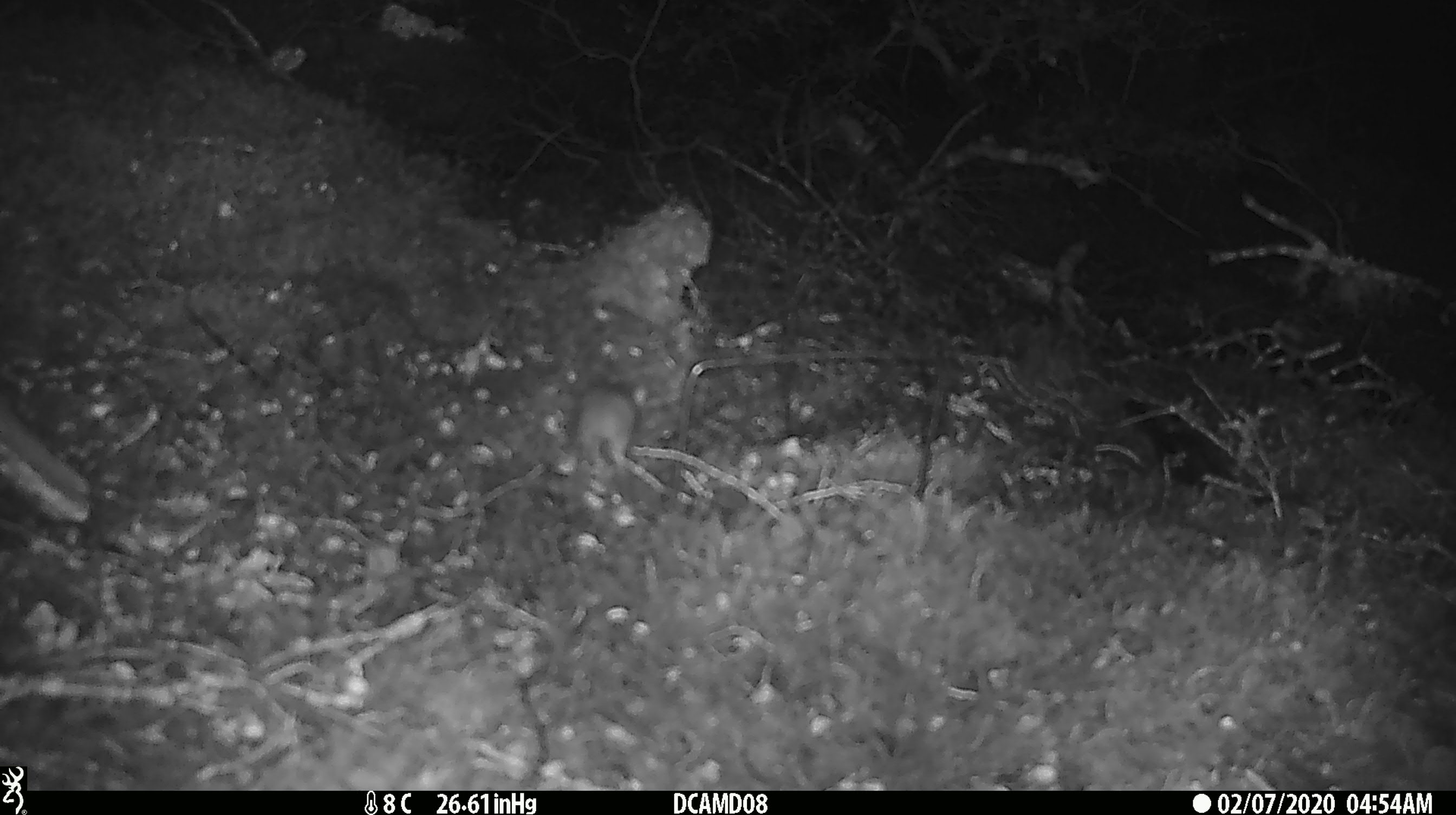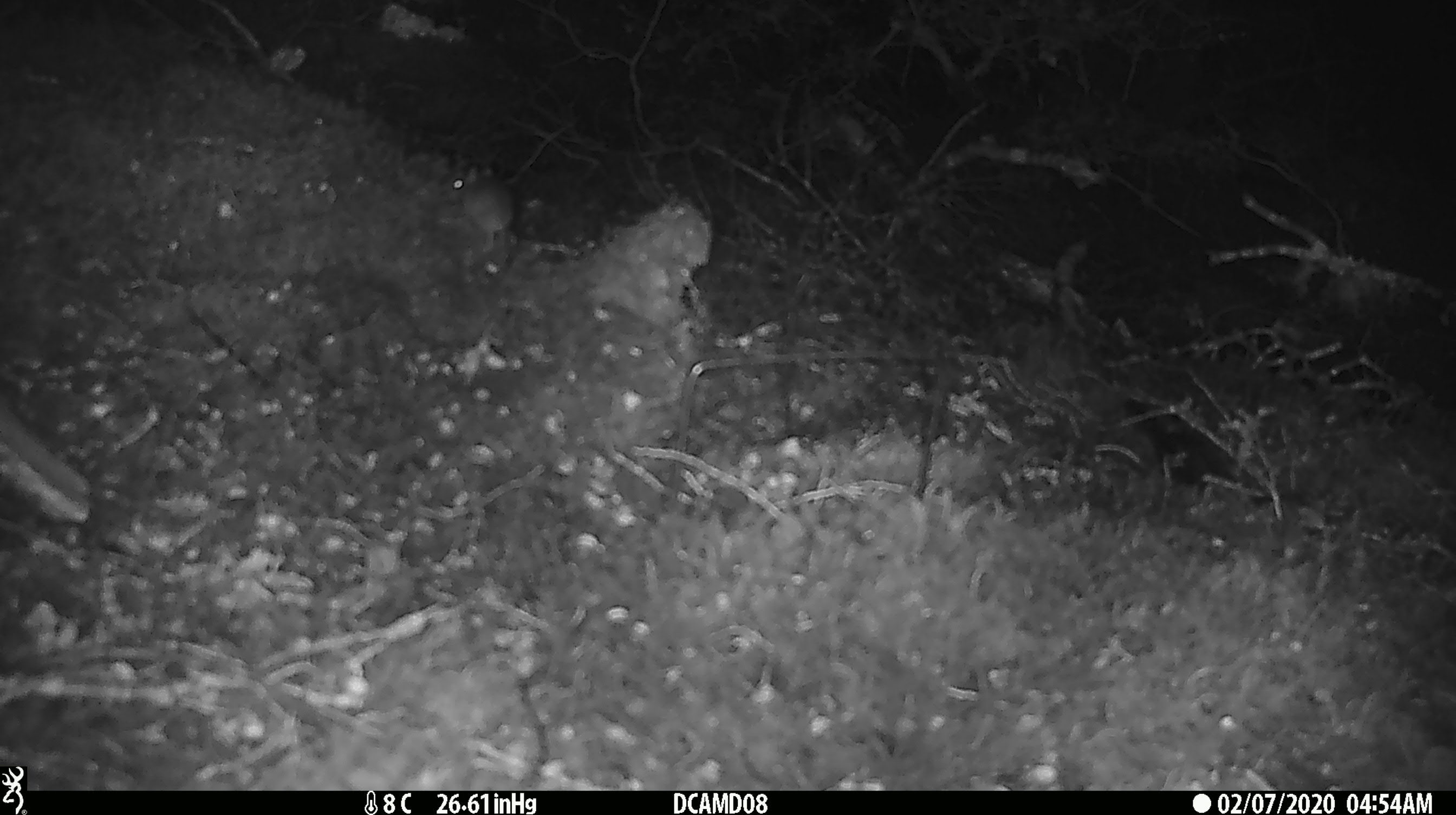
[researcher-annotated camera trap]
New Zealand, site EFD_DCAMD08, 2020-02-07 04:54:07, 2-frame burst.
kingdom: Animalia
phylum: Chordata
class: Mammalia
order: Rodentia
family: Muridae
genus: Mus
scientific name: Mus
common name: mouse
Mouse (Mus).